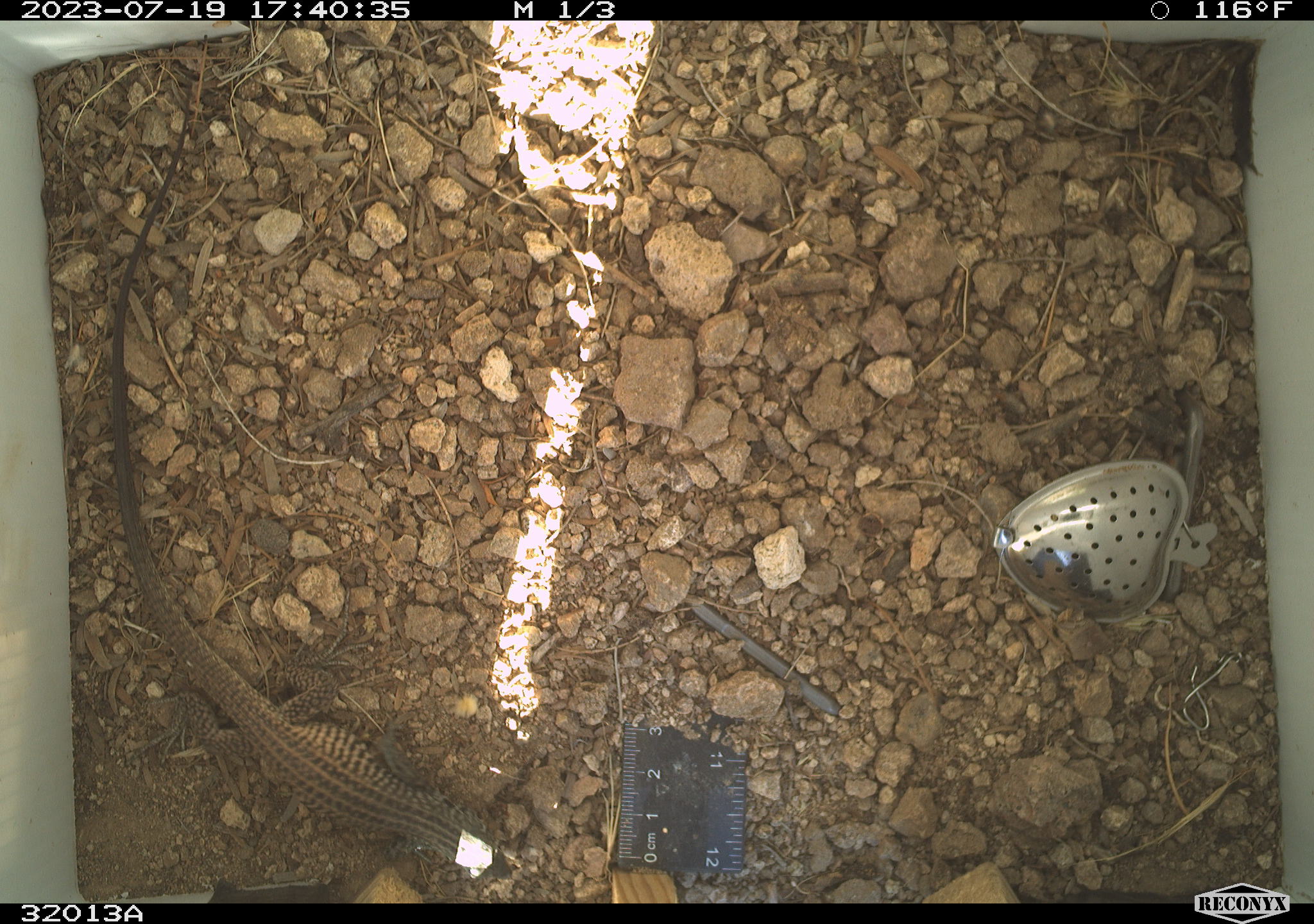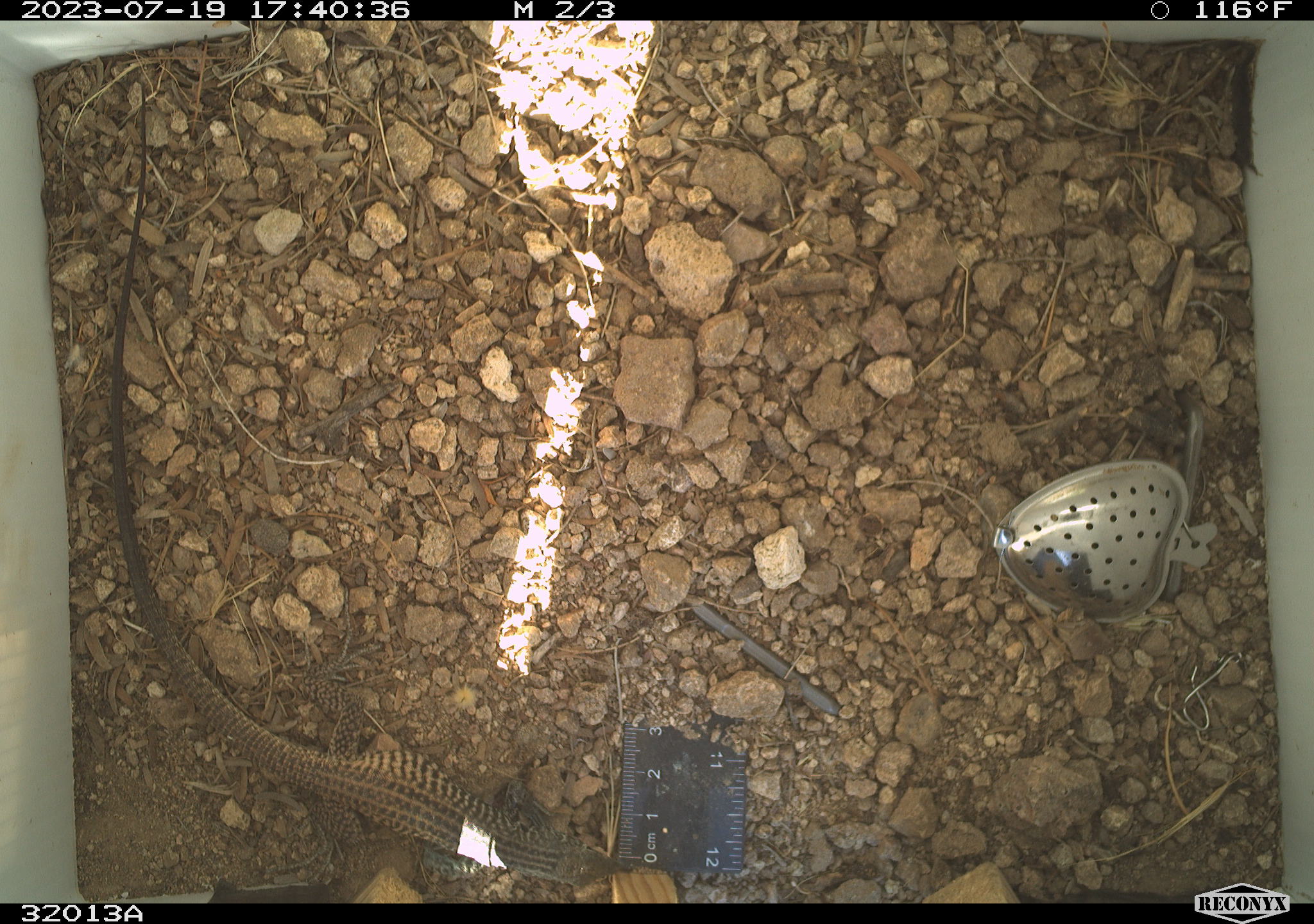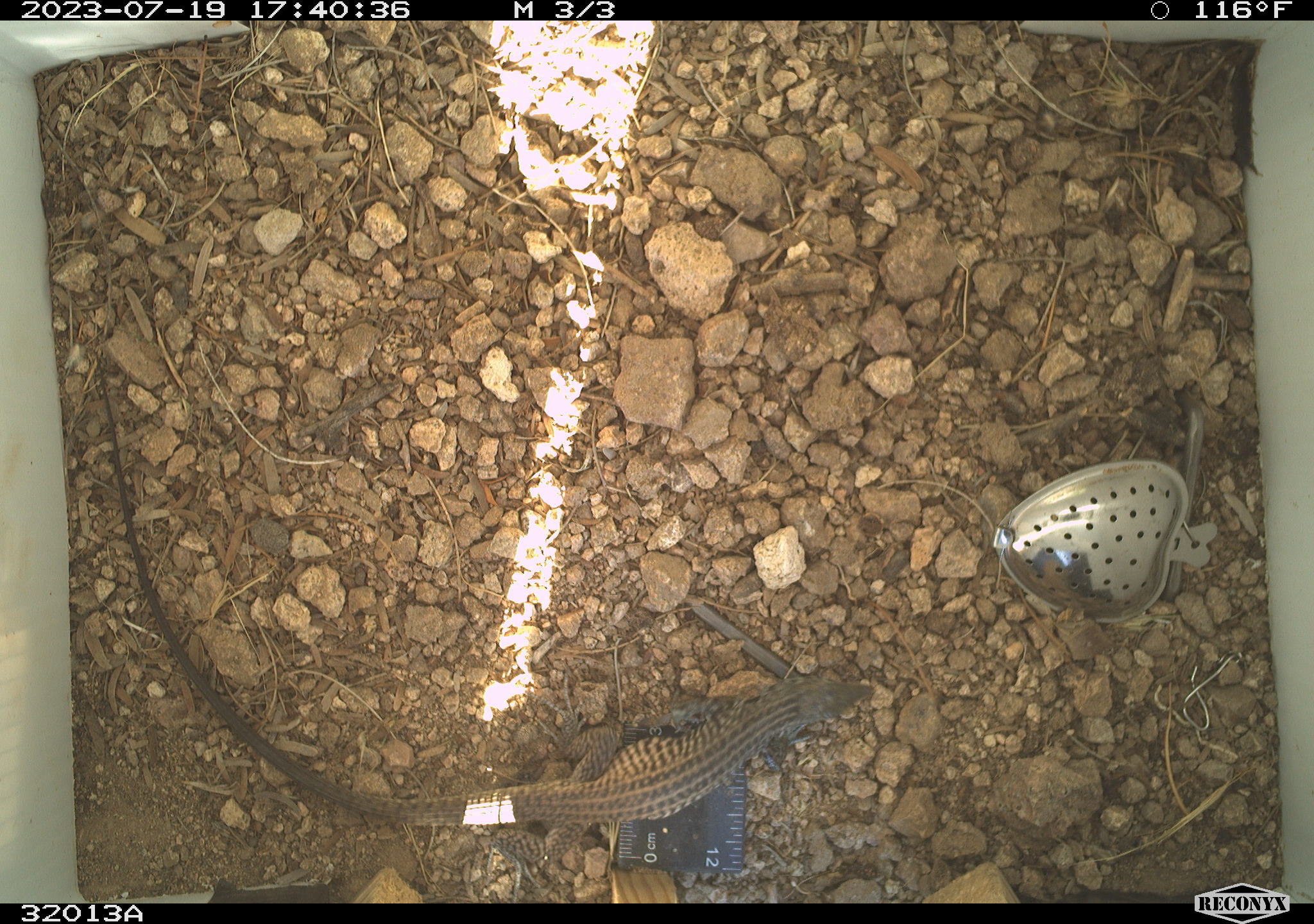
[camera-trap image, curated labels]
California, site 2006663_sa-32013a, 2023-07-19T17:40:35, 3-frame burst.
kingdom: Animalia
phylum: Chordata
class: Reptilia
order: Squamata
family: Teiidae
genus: Aspidoscelis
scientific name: Aspidoscelis tigris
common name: western whiptail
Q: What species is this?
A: Western whiptail (Aspidoscelis tigris).